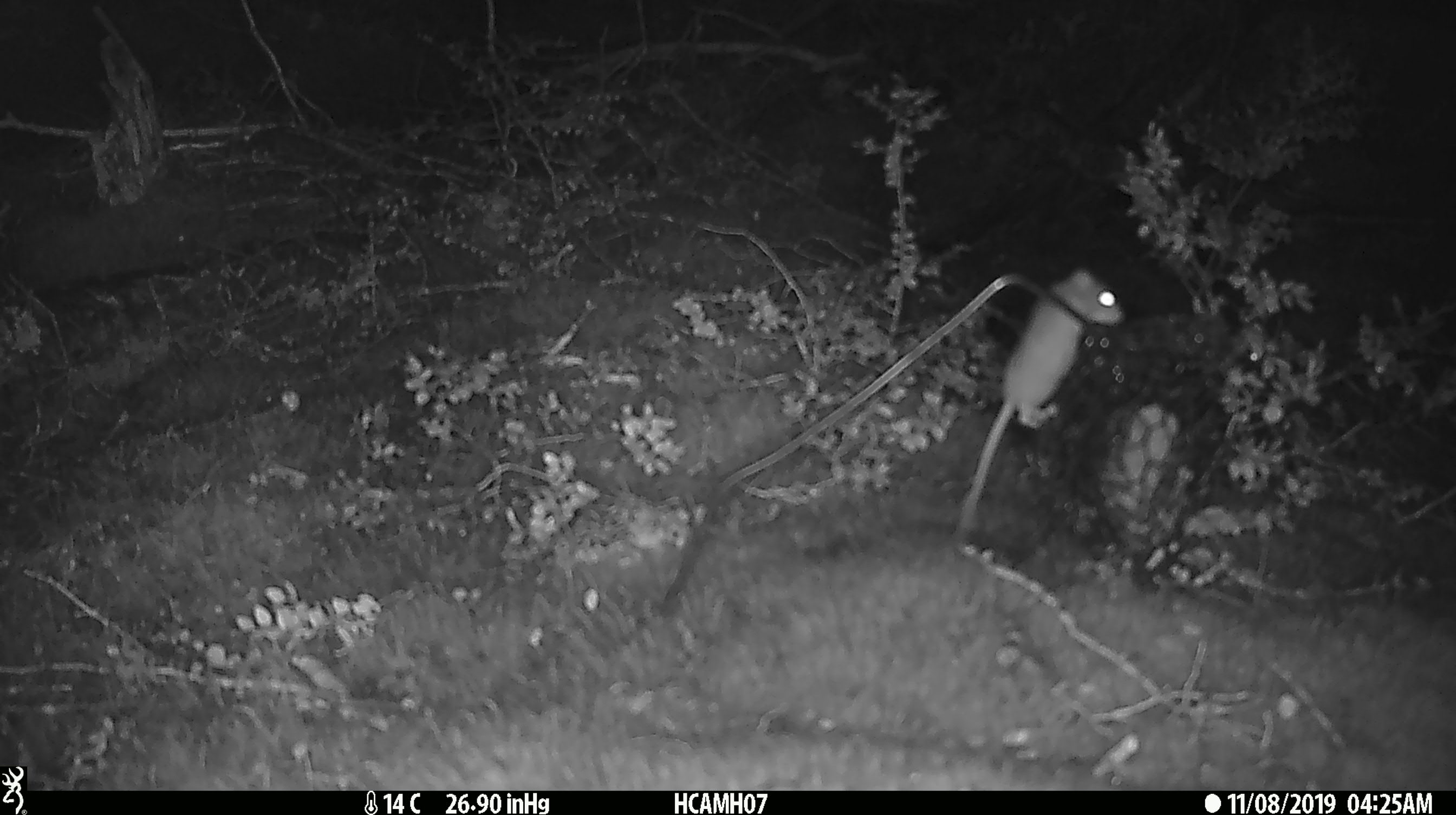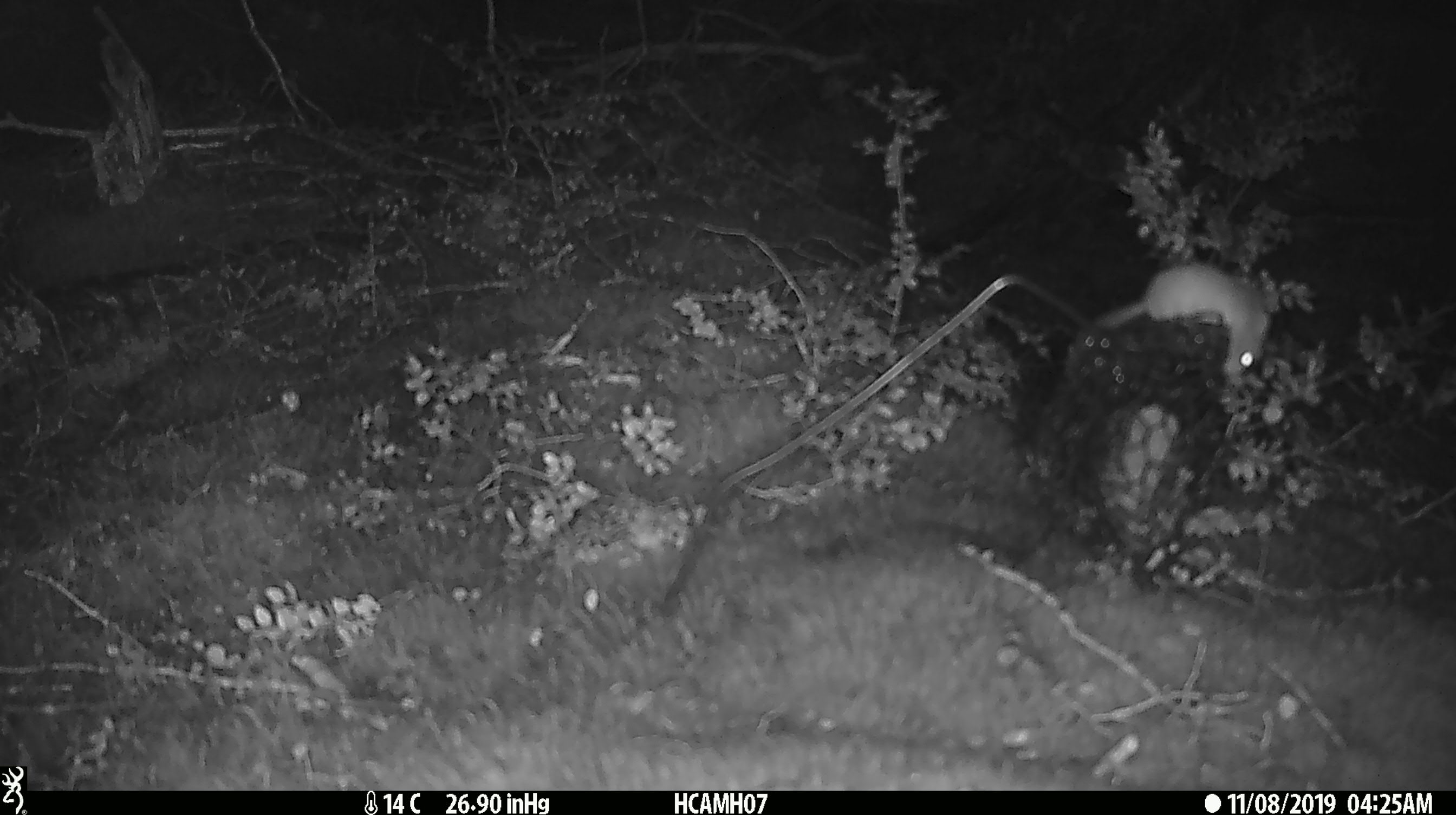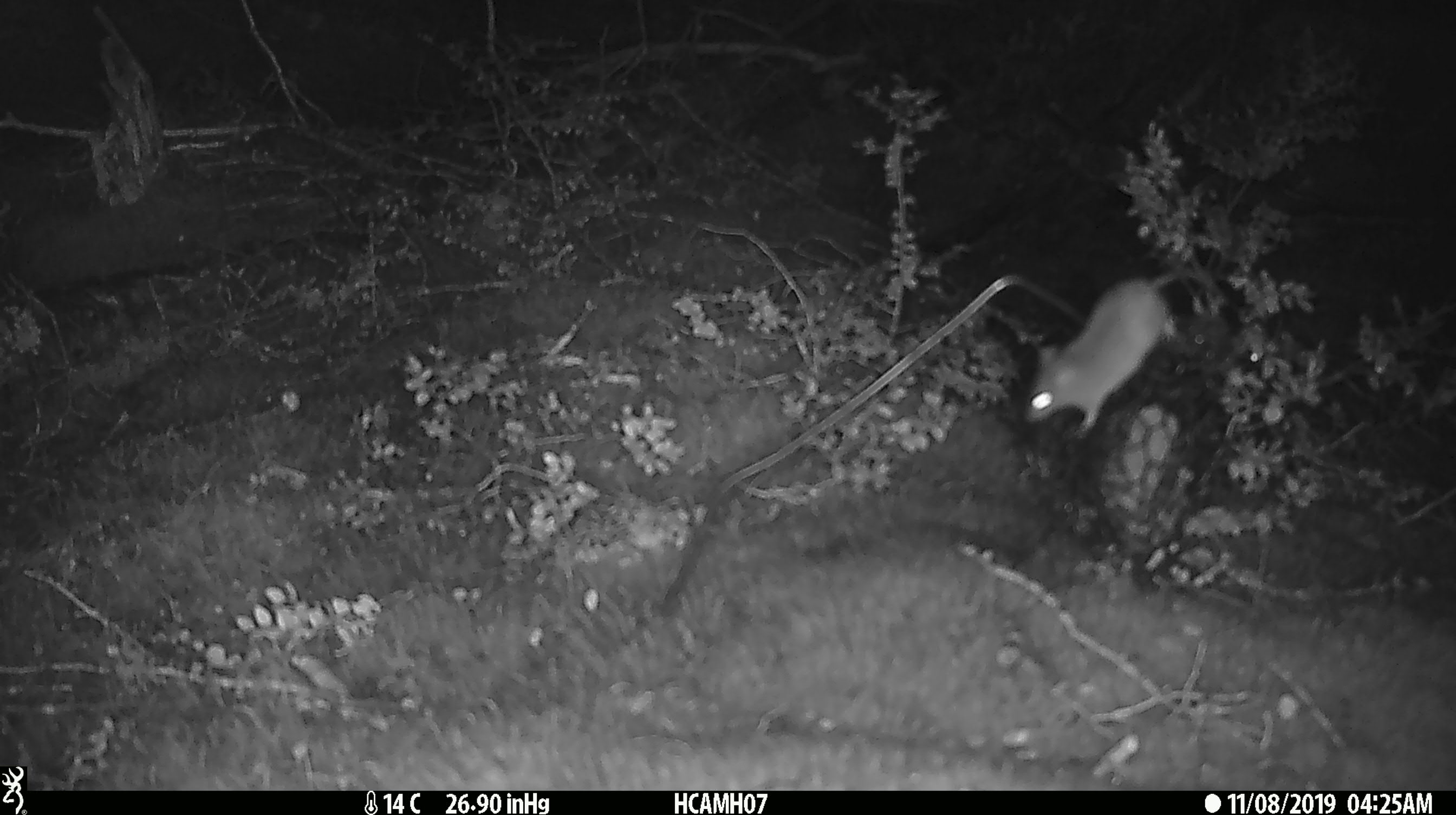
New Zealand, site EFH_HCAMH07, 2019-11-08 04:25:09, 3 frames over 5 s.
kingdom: Animalia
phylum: Chordata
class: Mammalia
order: Rodentia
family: Muridae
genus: Mus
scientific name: Mus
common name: mouse